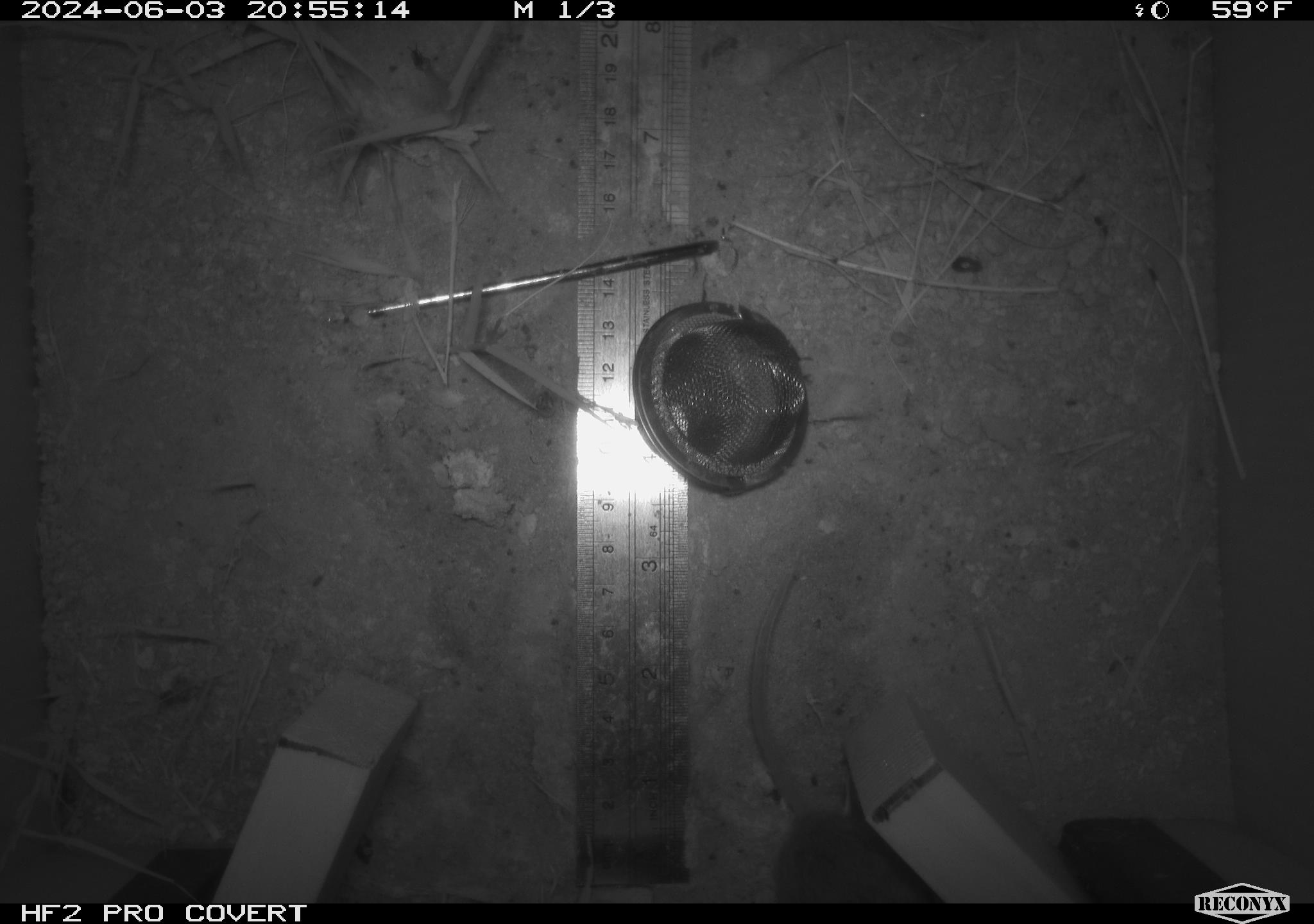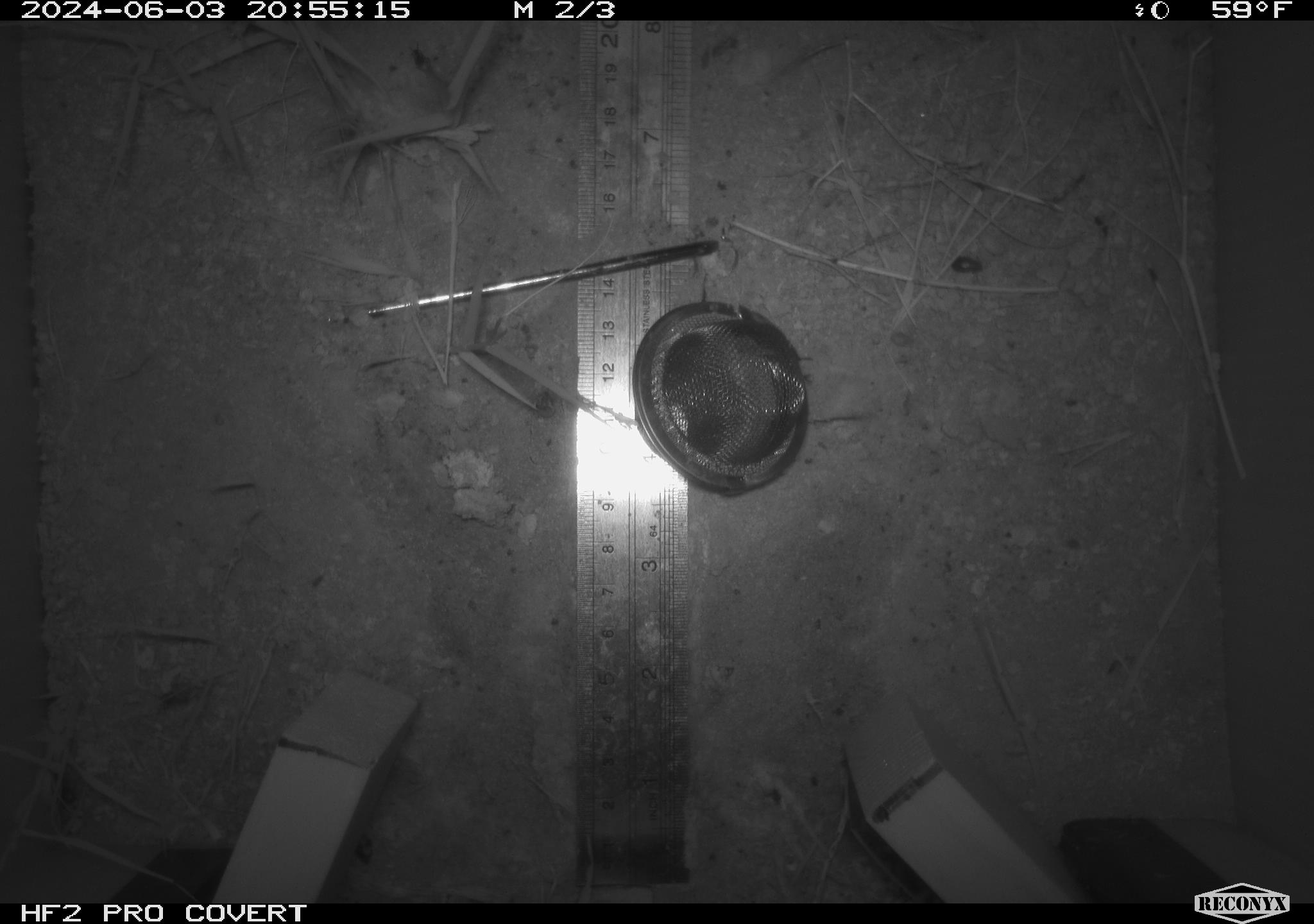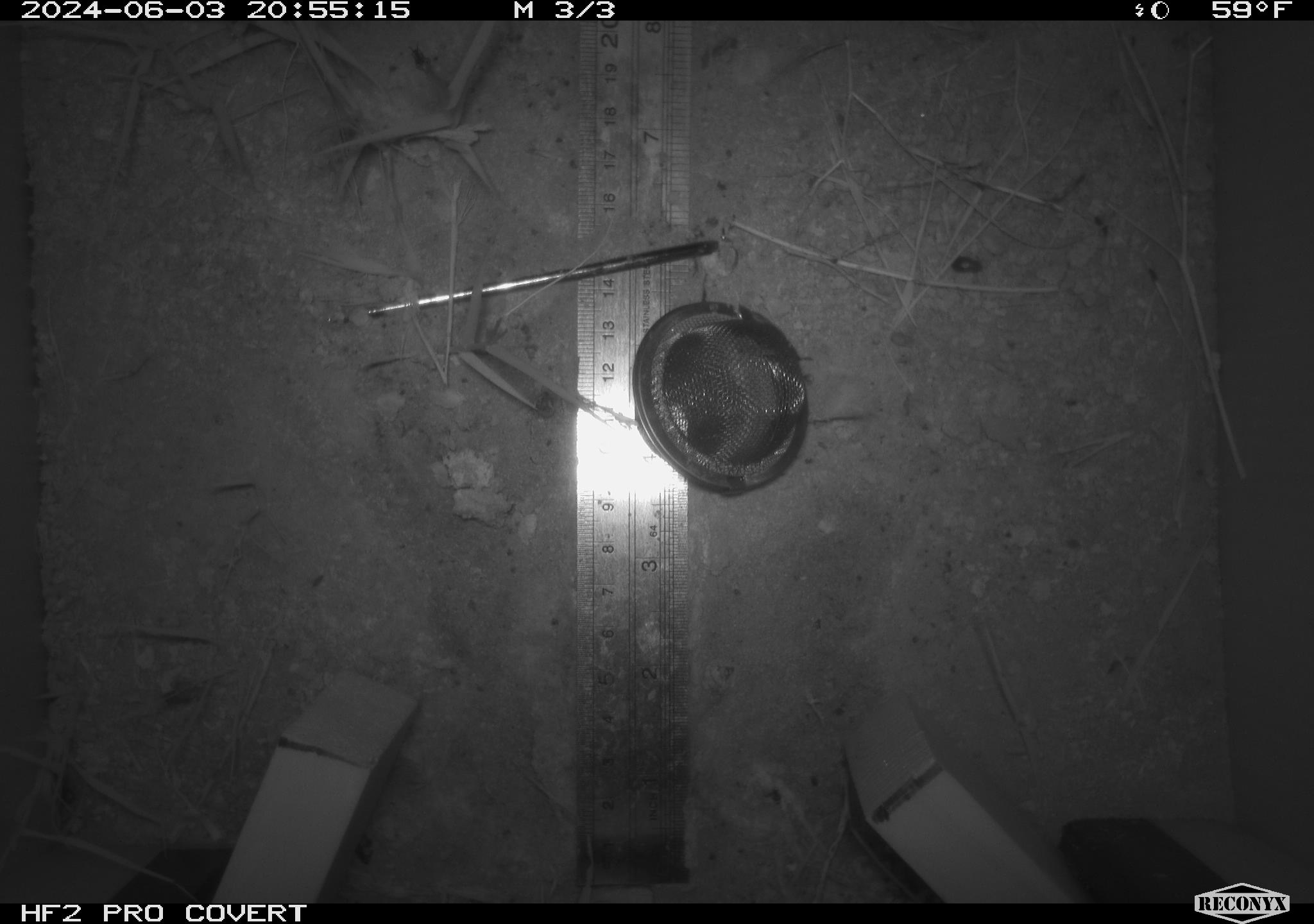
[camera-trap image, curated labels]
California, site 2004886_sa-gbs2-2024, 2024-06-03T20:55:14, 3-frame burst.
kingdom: Animalia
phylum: Chordata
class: Mammalia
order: Rodentia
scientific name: Rodentia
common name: mouse species